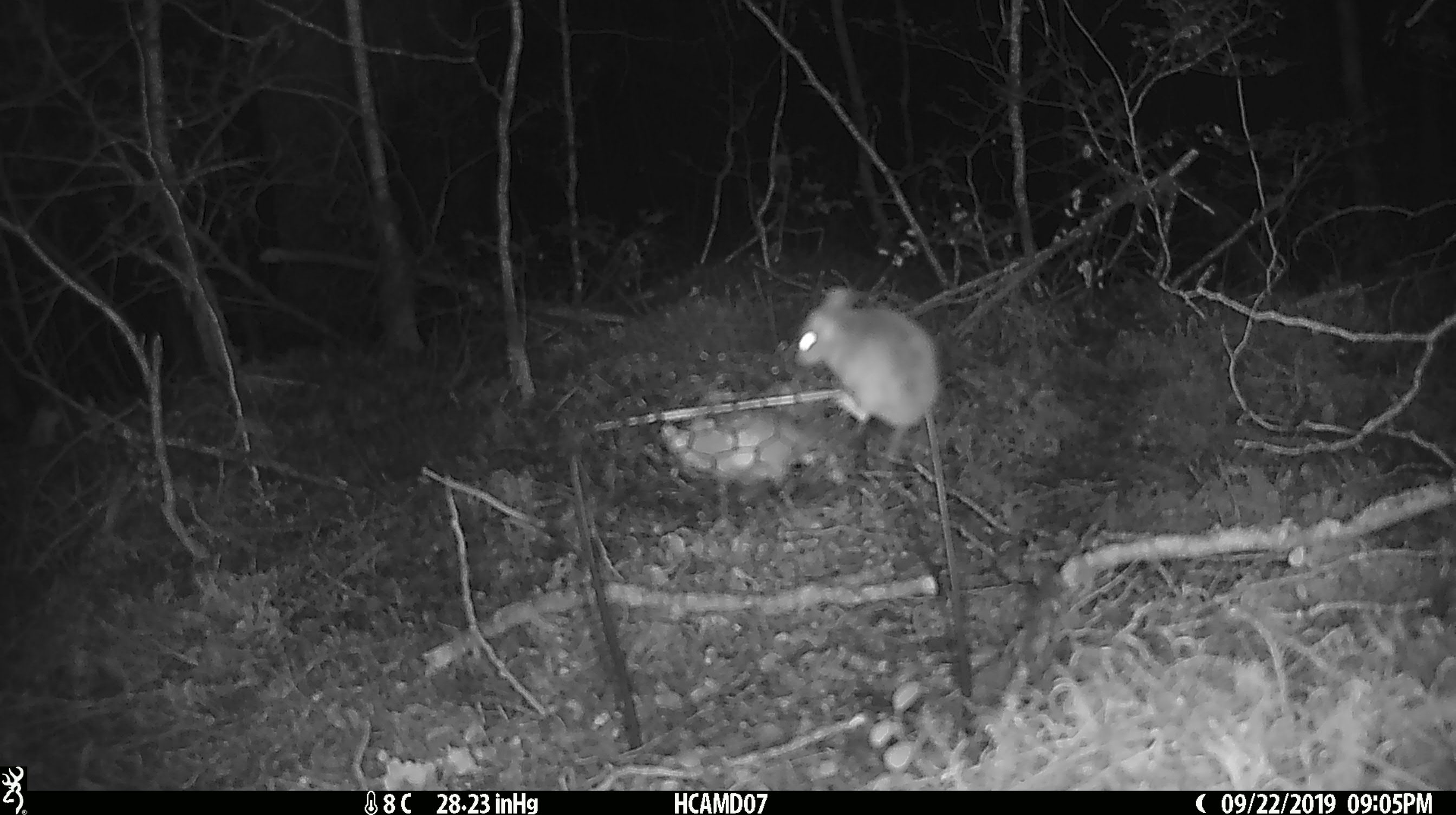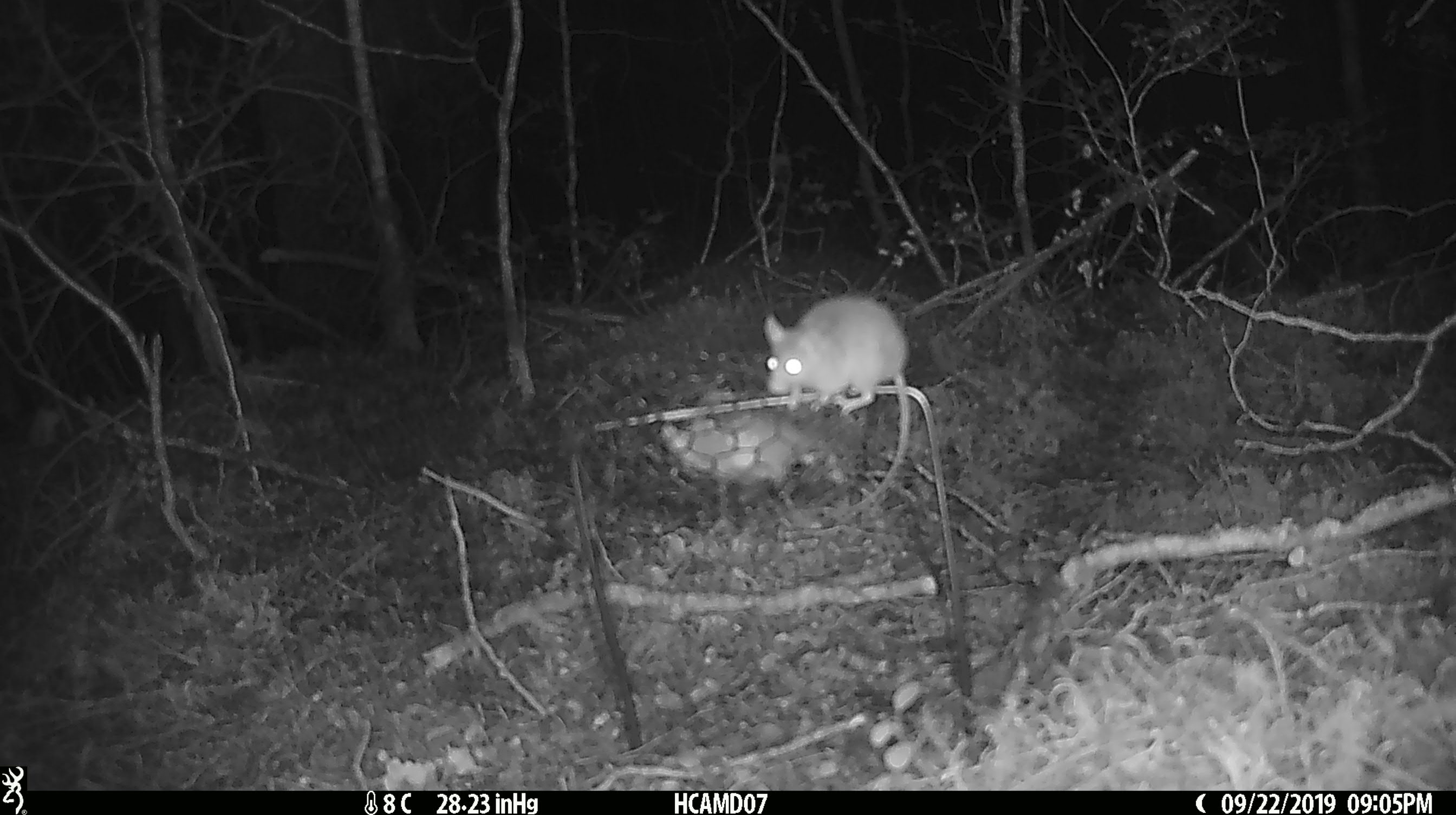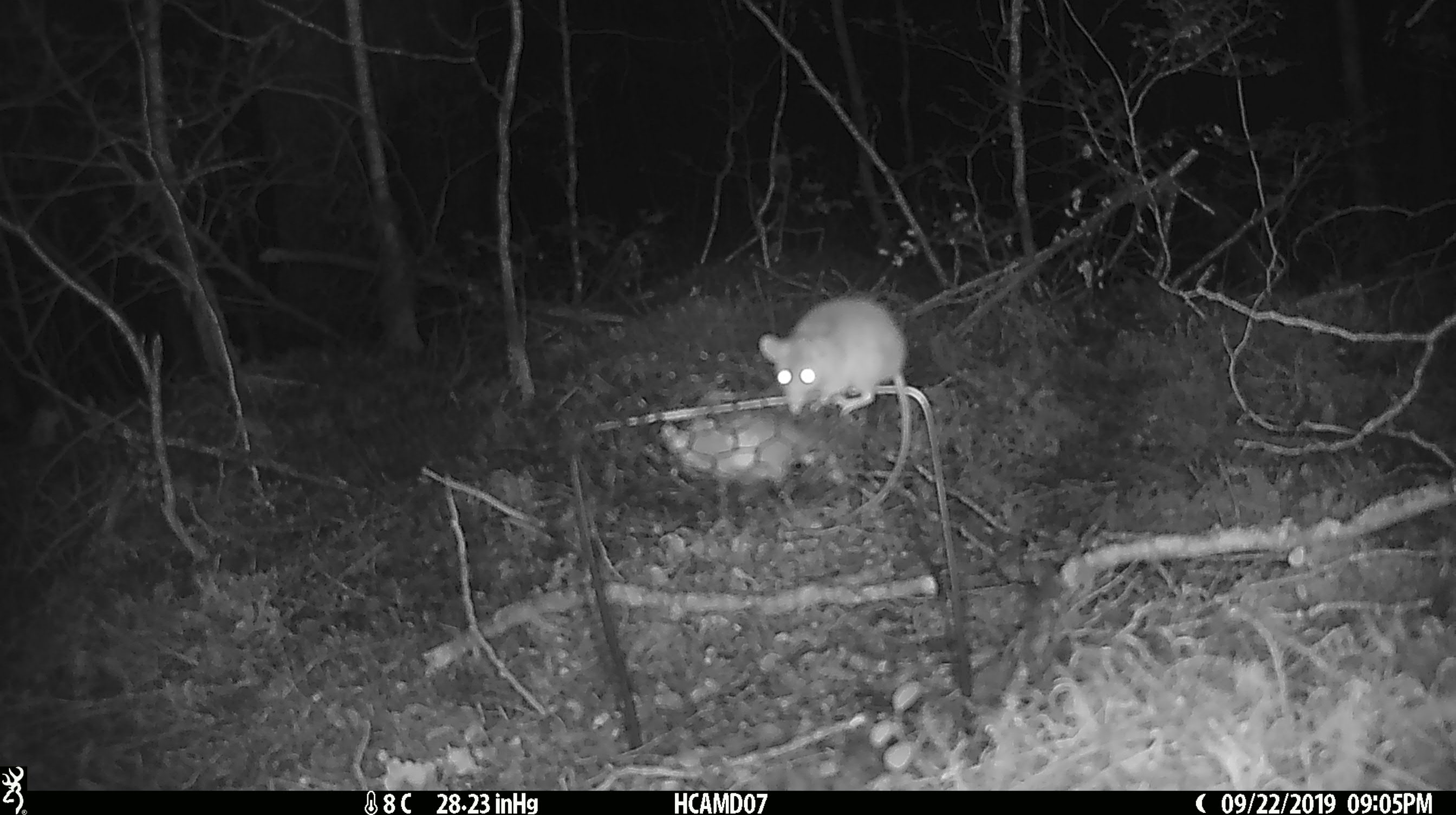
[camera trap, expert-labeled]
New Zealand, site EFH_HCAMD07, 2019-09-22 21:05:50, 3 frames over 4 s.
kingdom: Animalia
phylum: Chordata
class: Mammalia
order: Rodentia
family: Muridae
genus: Mus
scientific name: Mus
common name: mouse